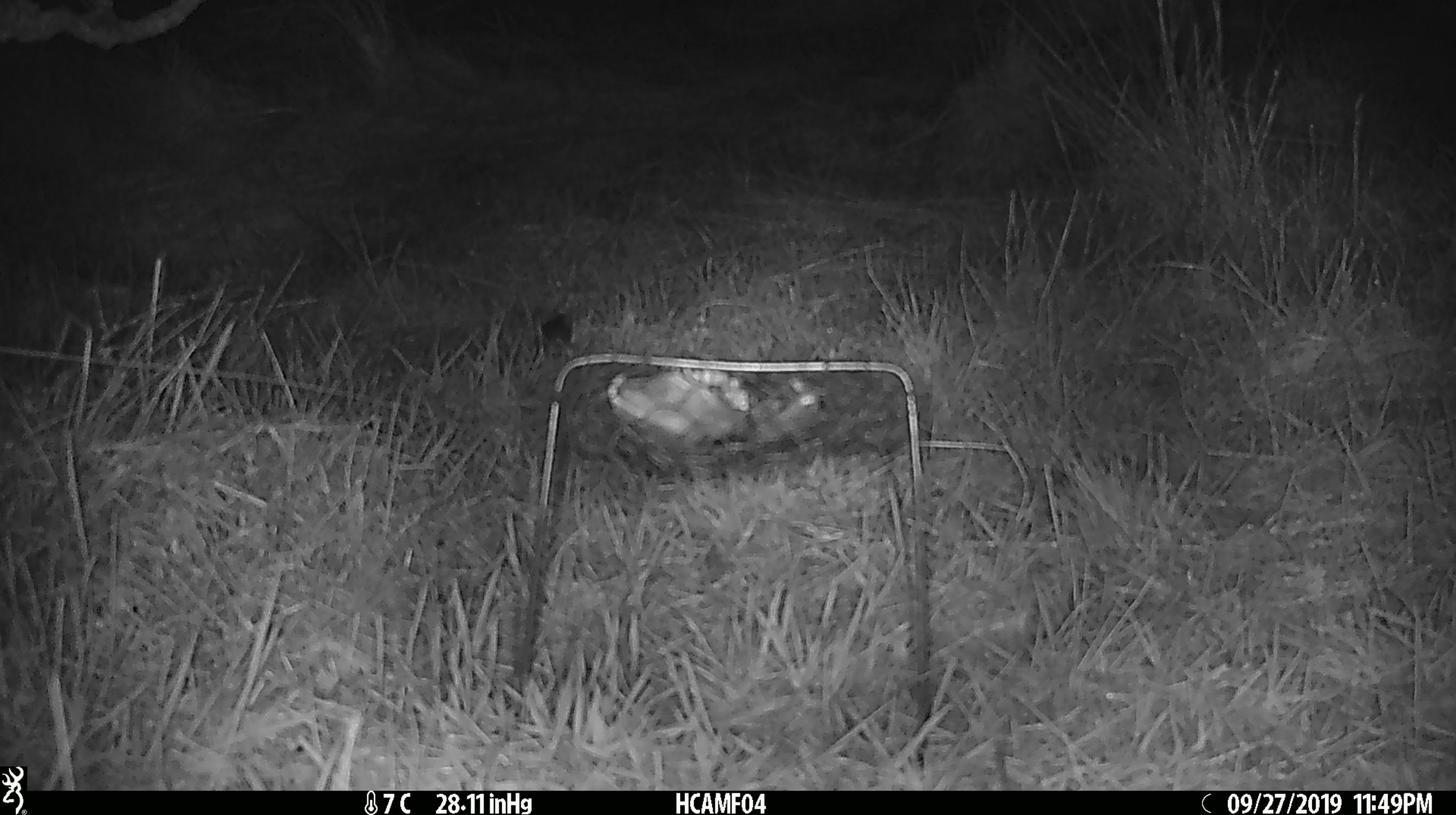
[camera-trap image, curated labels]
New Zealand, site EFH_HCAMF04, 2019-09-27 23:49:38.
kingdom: Animalia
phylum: Chordata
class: Mammalia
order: Rodentia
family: Muridae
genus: Mus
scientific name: Mus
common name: mouse